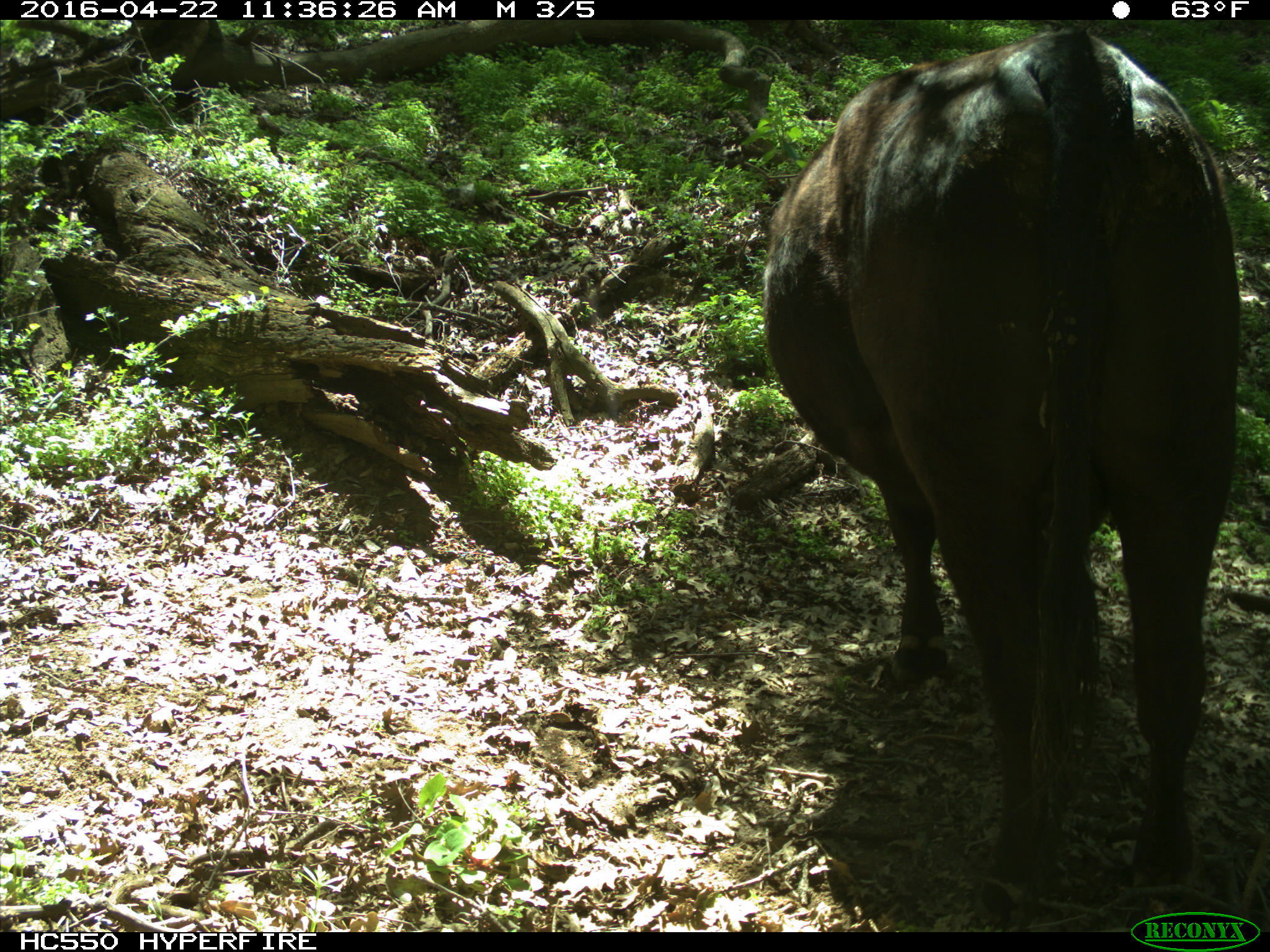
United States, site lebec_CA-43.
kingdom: Animalia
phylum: Chordata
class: Mammalia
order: Artiodactyla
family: Bovidae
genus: Bos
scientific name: Bos taurus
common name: domestic cow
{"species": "Bos taurus (domestic cow)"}